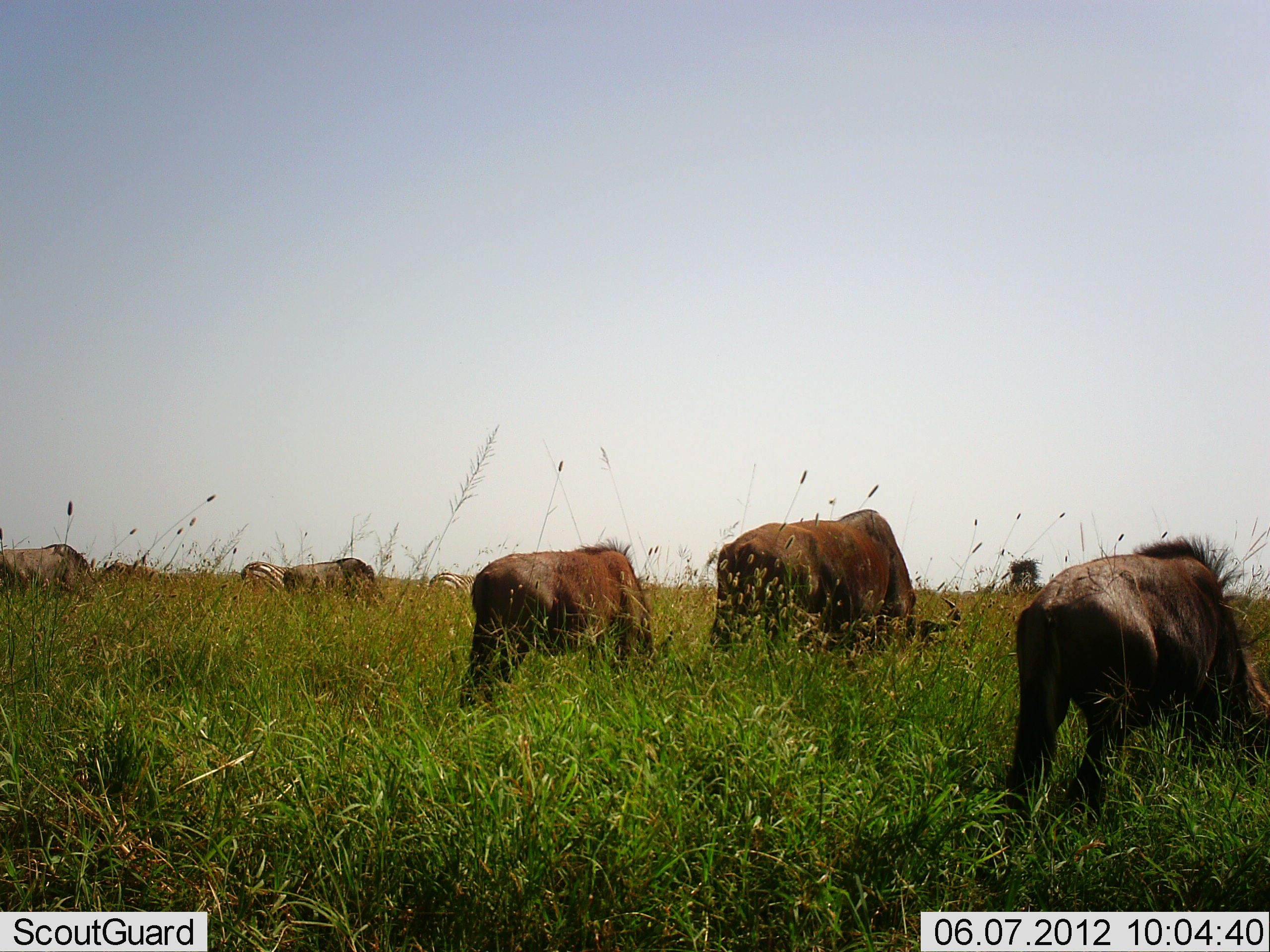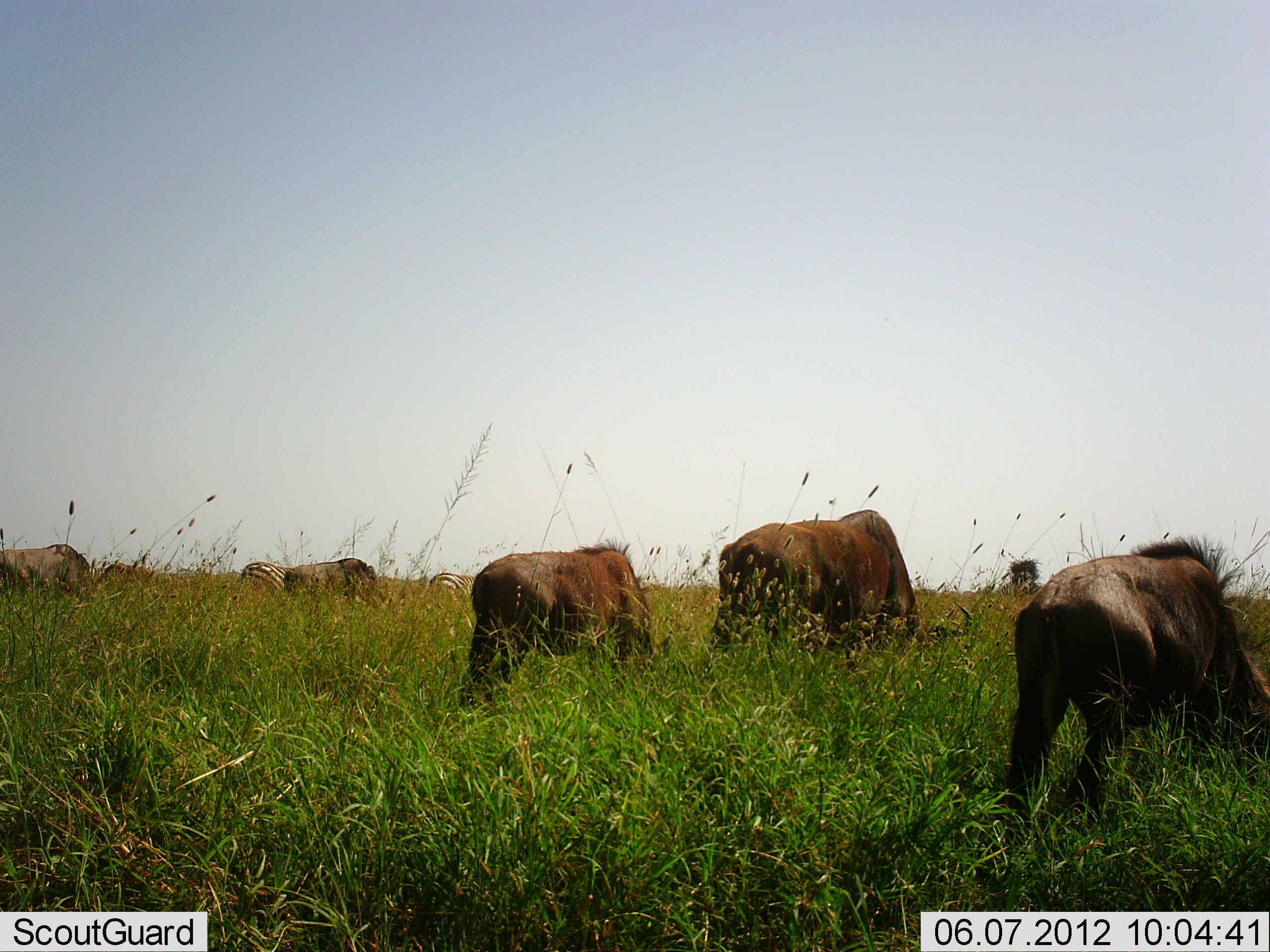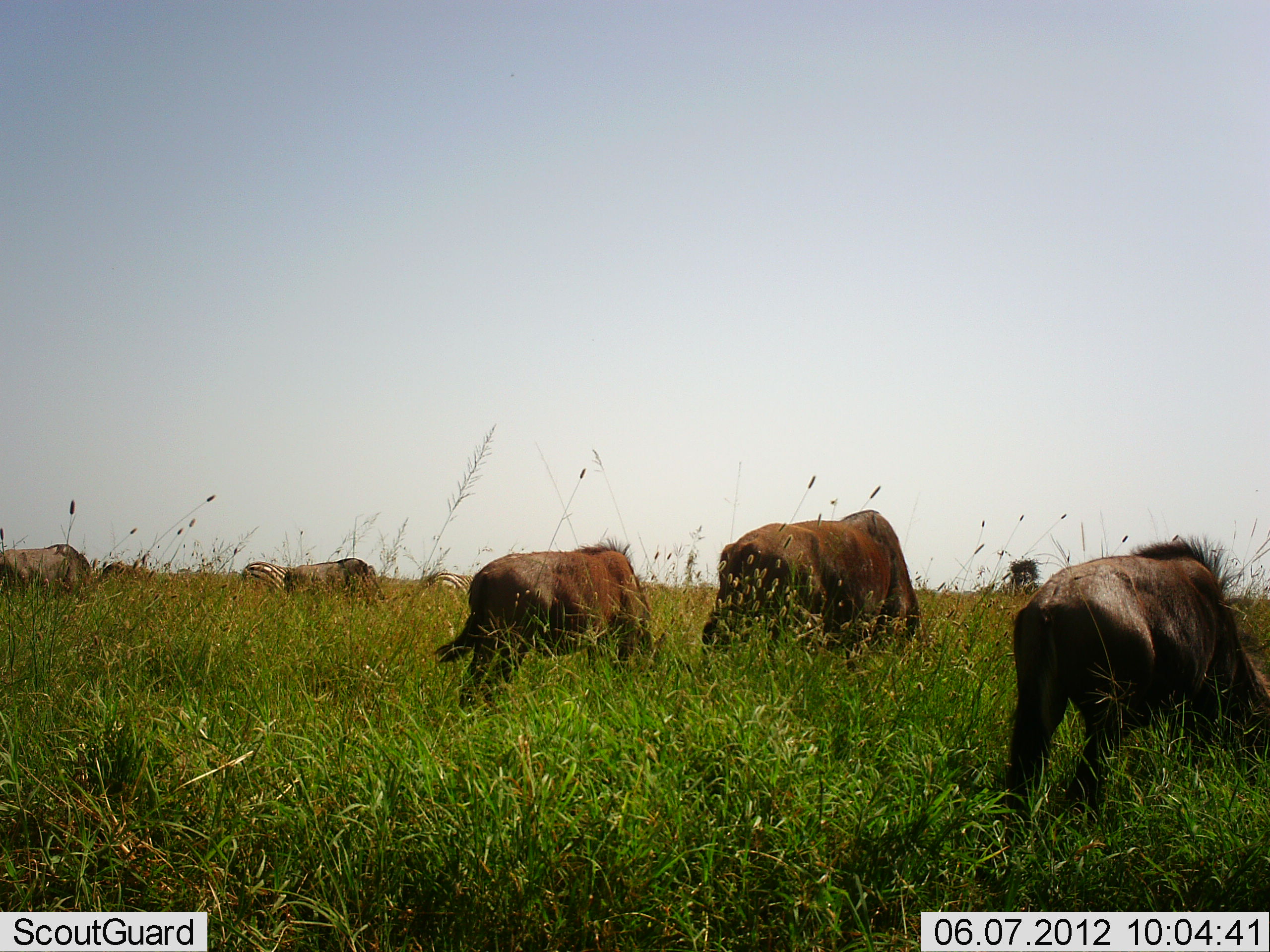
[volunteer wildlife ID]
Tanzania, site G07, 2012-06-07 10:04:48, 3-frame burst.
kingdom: Animalia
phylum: Chordata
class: Mammalia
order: Artiodactyla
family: Bovidae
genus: Connochaetes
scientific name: Connochaetes taurinus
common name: blue wildebeest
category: wildebeest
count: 6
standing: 20%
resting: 0%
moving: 0%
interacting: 0%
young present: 0%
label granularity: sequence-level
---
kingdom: Animalia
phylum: Chordata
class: Mammalia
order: Perissodactyla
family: Equidae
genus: Equus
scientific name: Equus quagga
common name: plains zebra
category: zebra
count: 2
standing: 30%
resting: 0%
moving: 0%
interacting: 0%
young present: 0%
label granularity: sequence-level